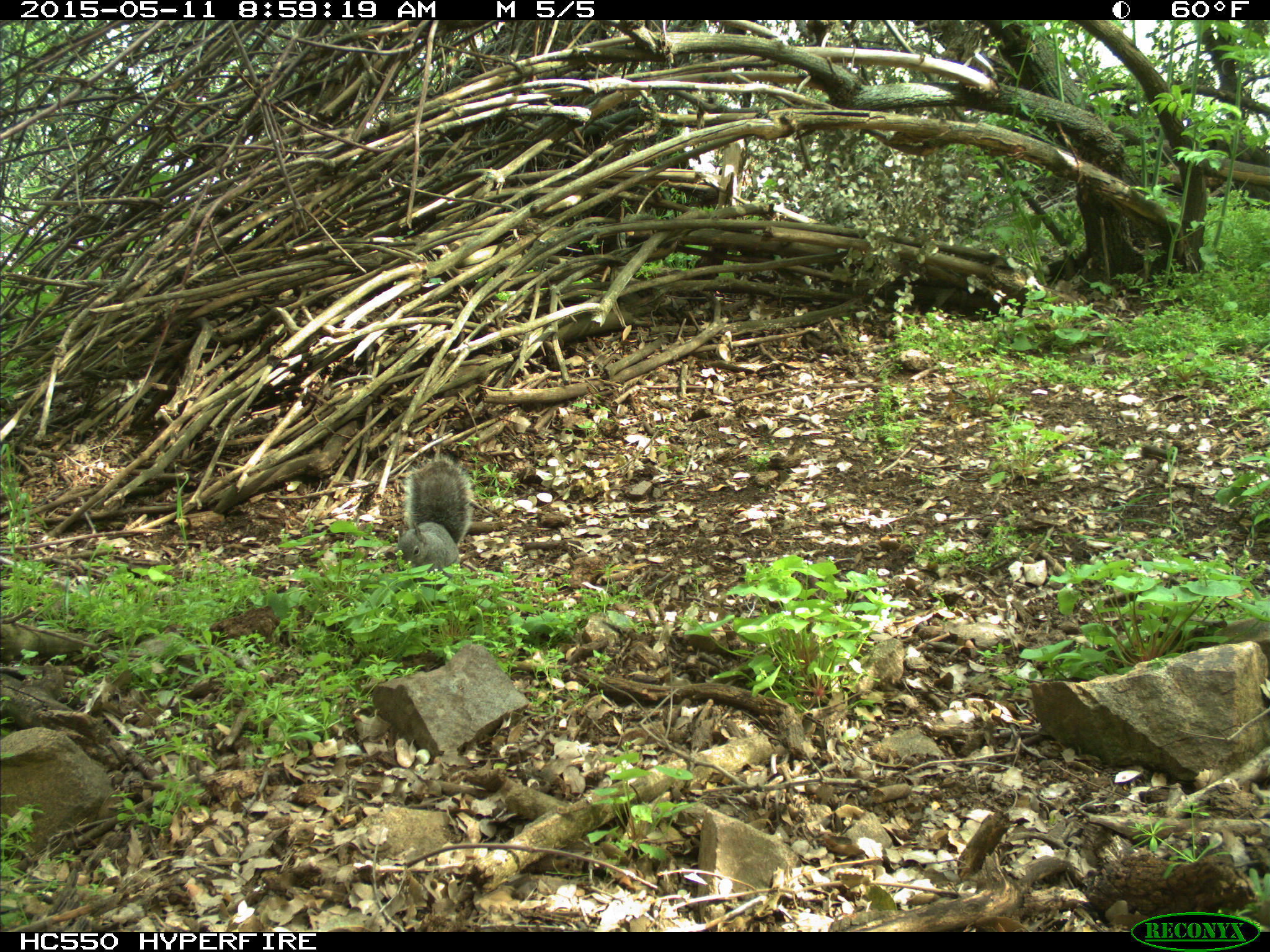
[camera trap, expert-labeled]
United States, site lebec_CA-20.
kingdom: Animalia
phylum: Chordata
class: Mammalia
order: Rodentia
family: Sciuridae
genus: Sciurus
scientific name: Sciurus carolinensis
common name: eastern gray squirrel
Sciurus carolinensis (eastern gray squirrel).